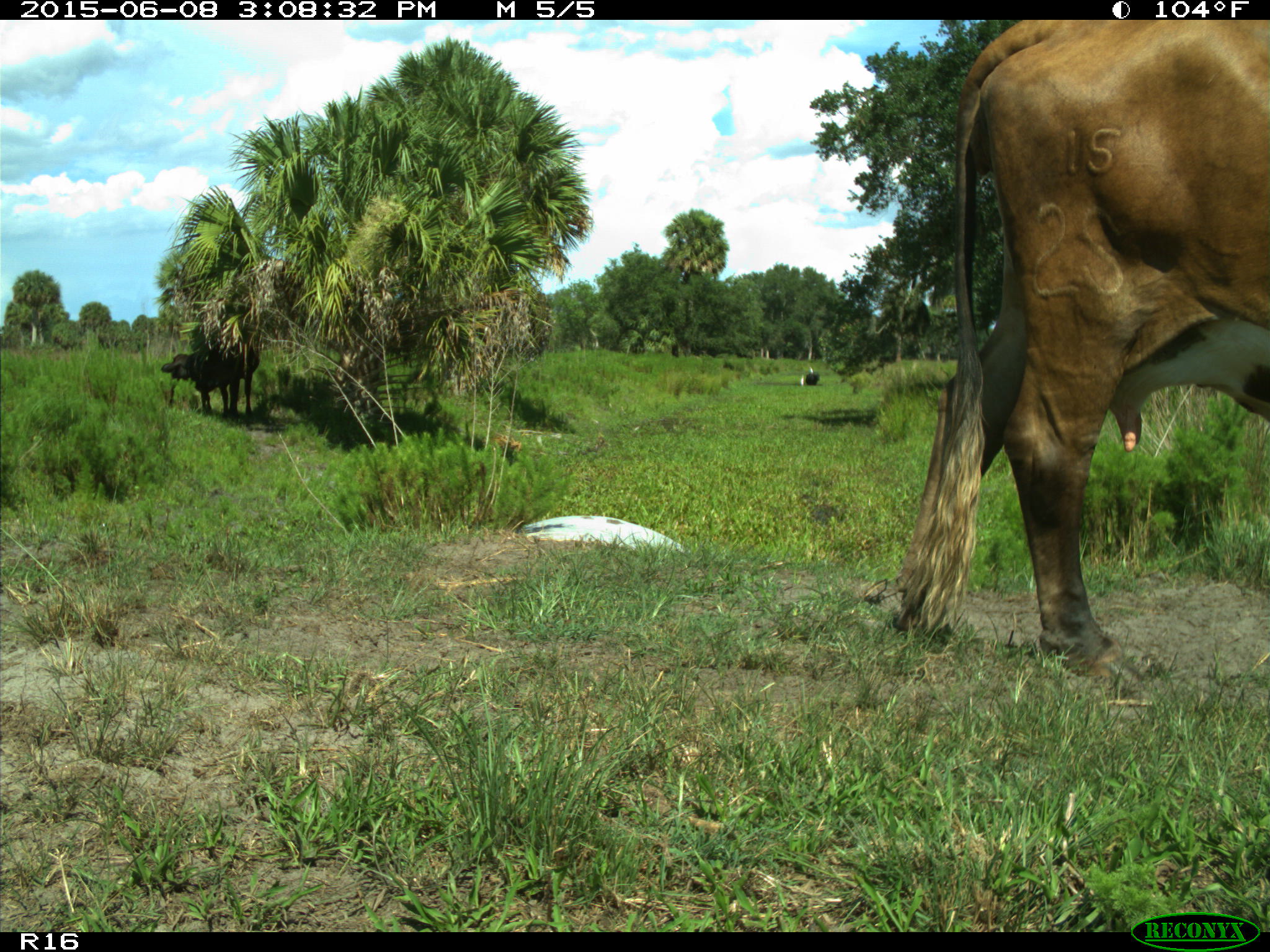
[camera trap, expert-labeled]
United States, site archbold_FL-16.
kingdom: Animalia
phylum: Chordata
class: Mammalia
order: Artiodactyla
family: Bovidae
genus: Bos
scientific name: Bos taurus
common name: domestic cow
Bos taurus (domestic cow).